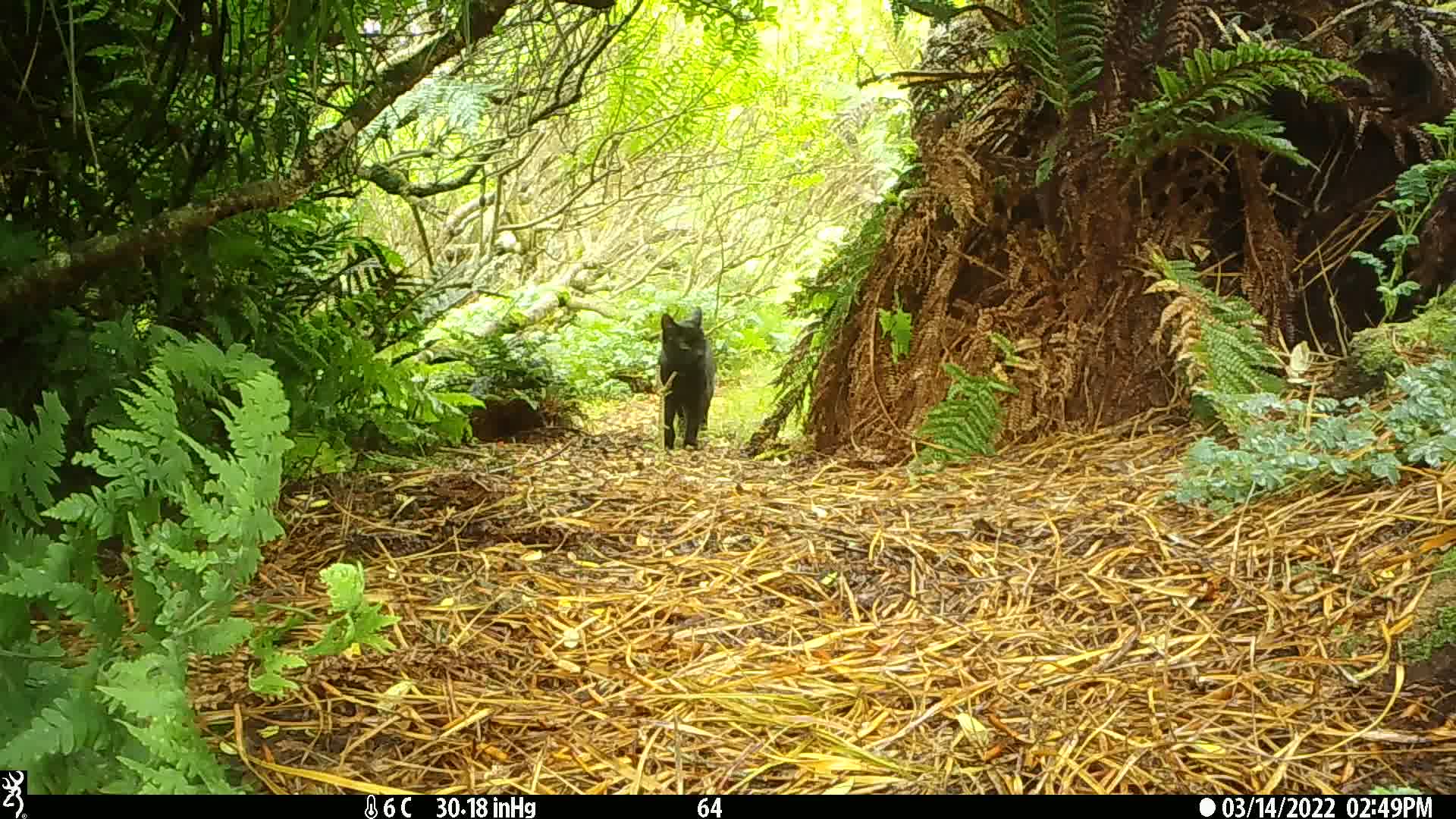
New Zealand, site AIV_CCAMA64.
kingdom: Animalia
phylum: Chordata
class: Mammalia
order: Carnivora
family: Felidae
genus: Felis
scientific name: Felis catus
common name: domestic cat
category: cat